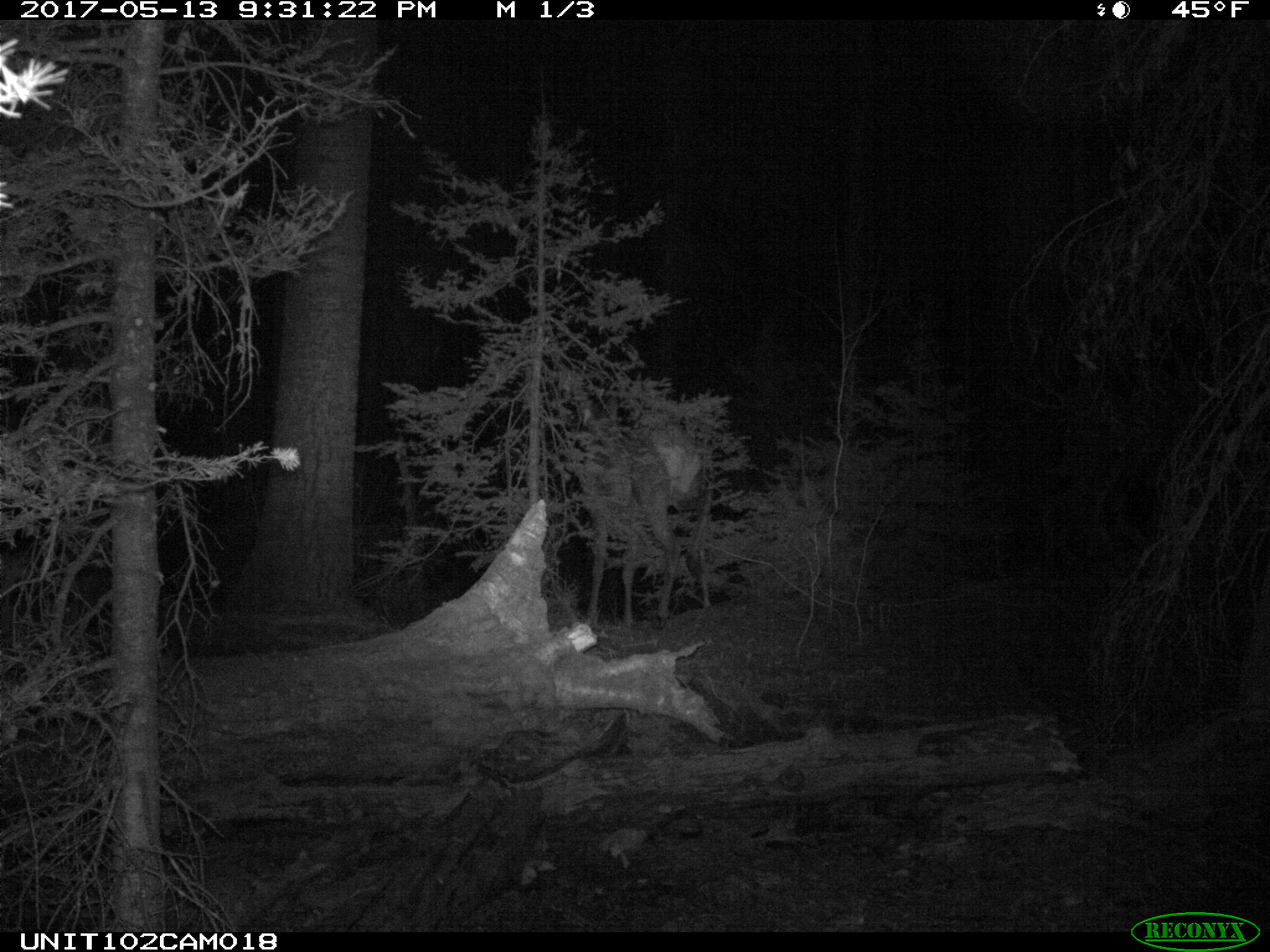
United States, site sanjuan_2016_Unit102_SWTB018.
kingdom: Animalia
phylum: Chordata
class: Mammalia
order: Artiodactyla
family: Cervidae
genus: Cervus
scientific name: Cervus elaphus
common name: red deer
Cervus elaphus (red deer).